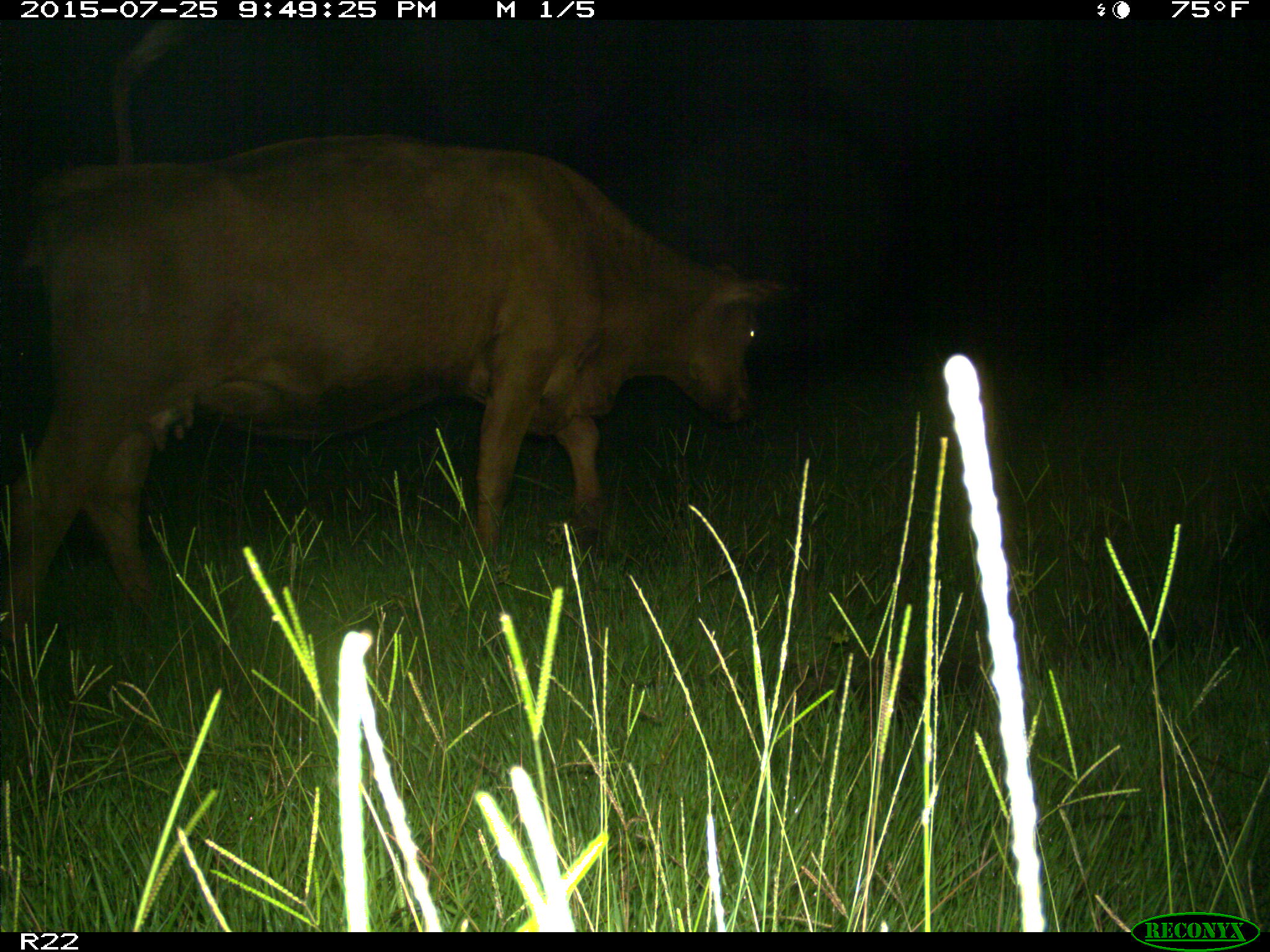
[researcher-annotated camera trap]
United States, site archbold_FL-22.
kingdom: Animalia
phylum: Chordata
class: Mammalia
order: Artiodactyla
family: Bovidae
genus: Bos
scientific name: Bos taurus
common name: domestic cow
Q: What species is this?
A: Bos taurus (domestic cow).